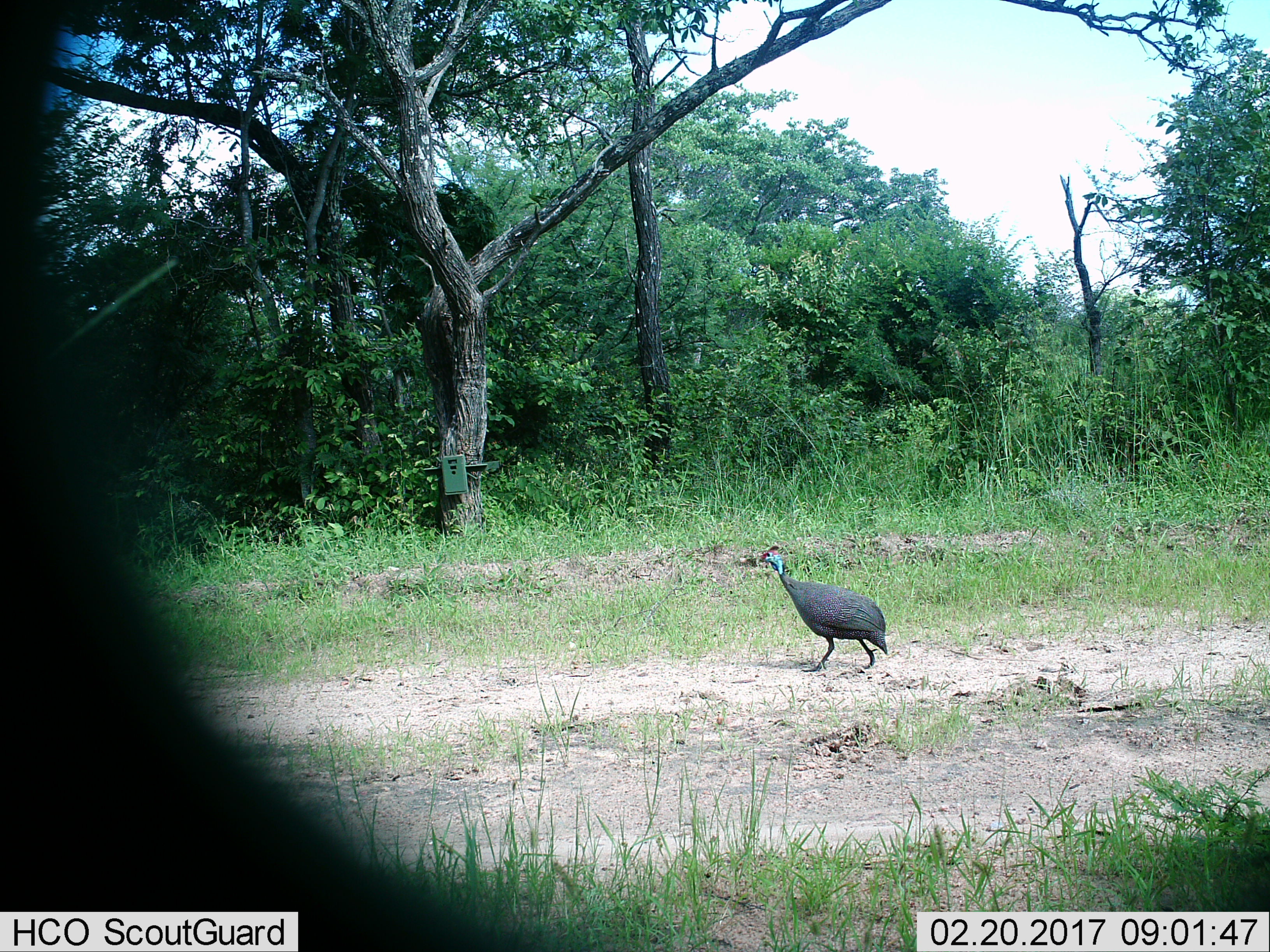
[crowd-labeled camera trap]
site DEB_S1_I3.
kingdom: Animalia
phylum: Chordata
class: Aves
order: Galliformes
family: Numididae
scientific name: Numididae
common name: guineafowl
Guineafowl (Numididae), count 1. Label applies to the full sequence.